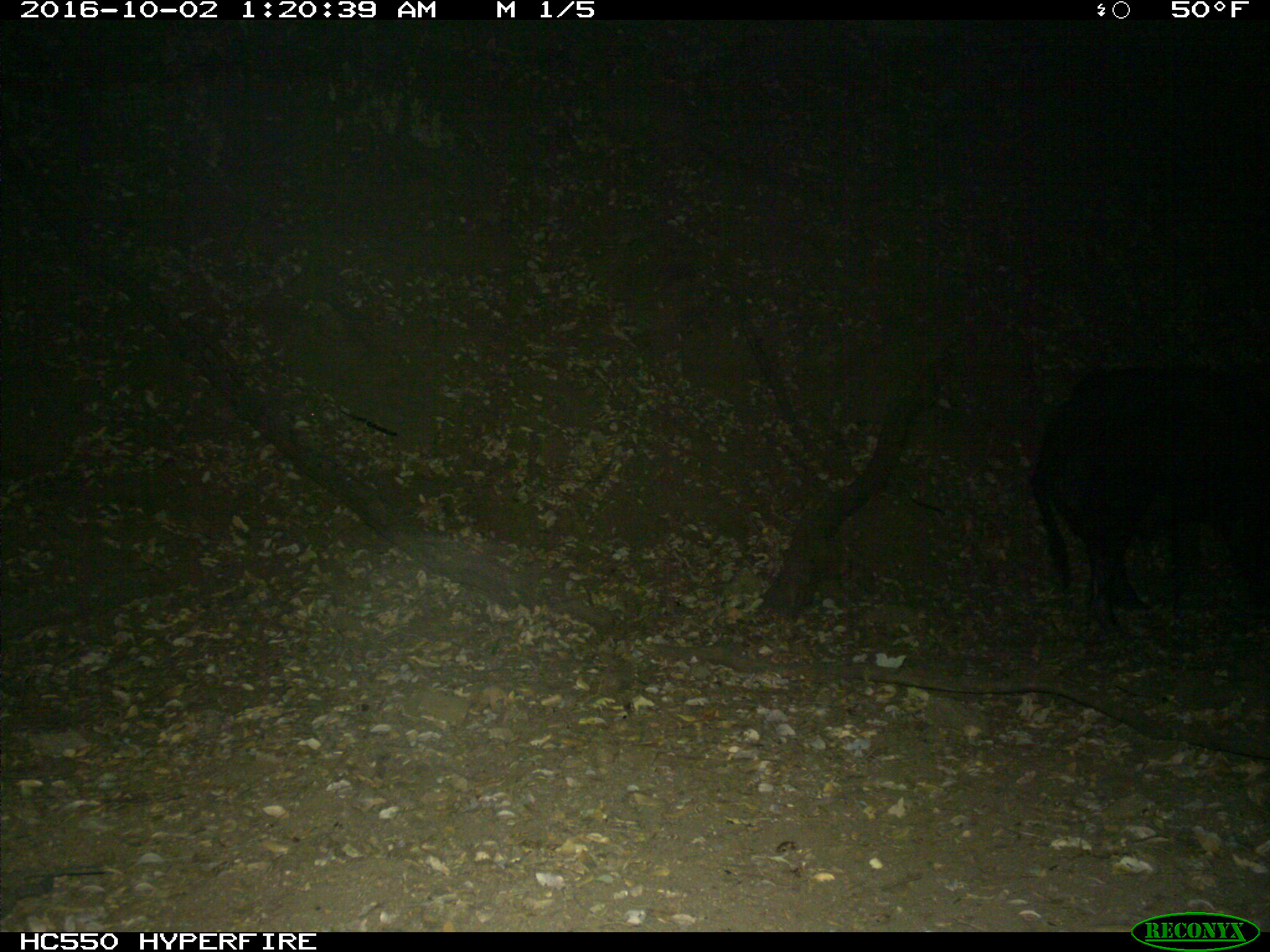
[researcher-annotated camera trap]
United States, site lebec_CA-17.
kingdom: Animalia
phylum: Chordata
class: Mammalia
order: Artiodactyla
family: Suidae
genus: Sus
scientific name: Sus scrofa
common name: wild boar